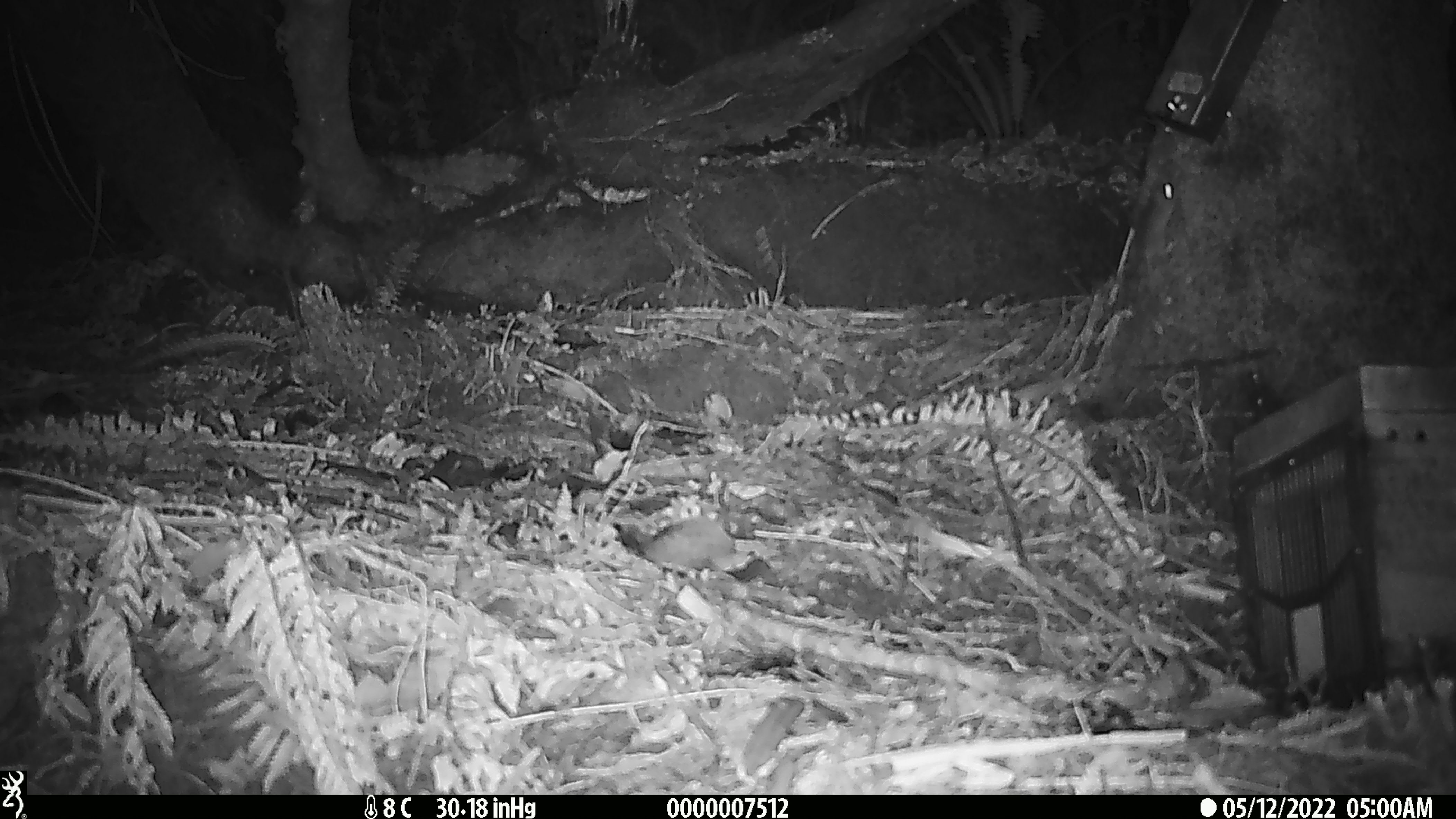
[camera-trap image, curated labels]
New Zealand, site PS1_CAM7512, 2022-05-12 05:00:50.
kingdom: Animalia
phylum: Chordata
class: Mammalia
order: Rodentia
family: Muridae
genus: Mus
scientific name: Mus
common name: mouse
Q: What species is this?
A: Mouse (Mus).